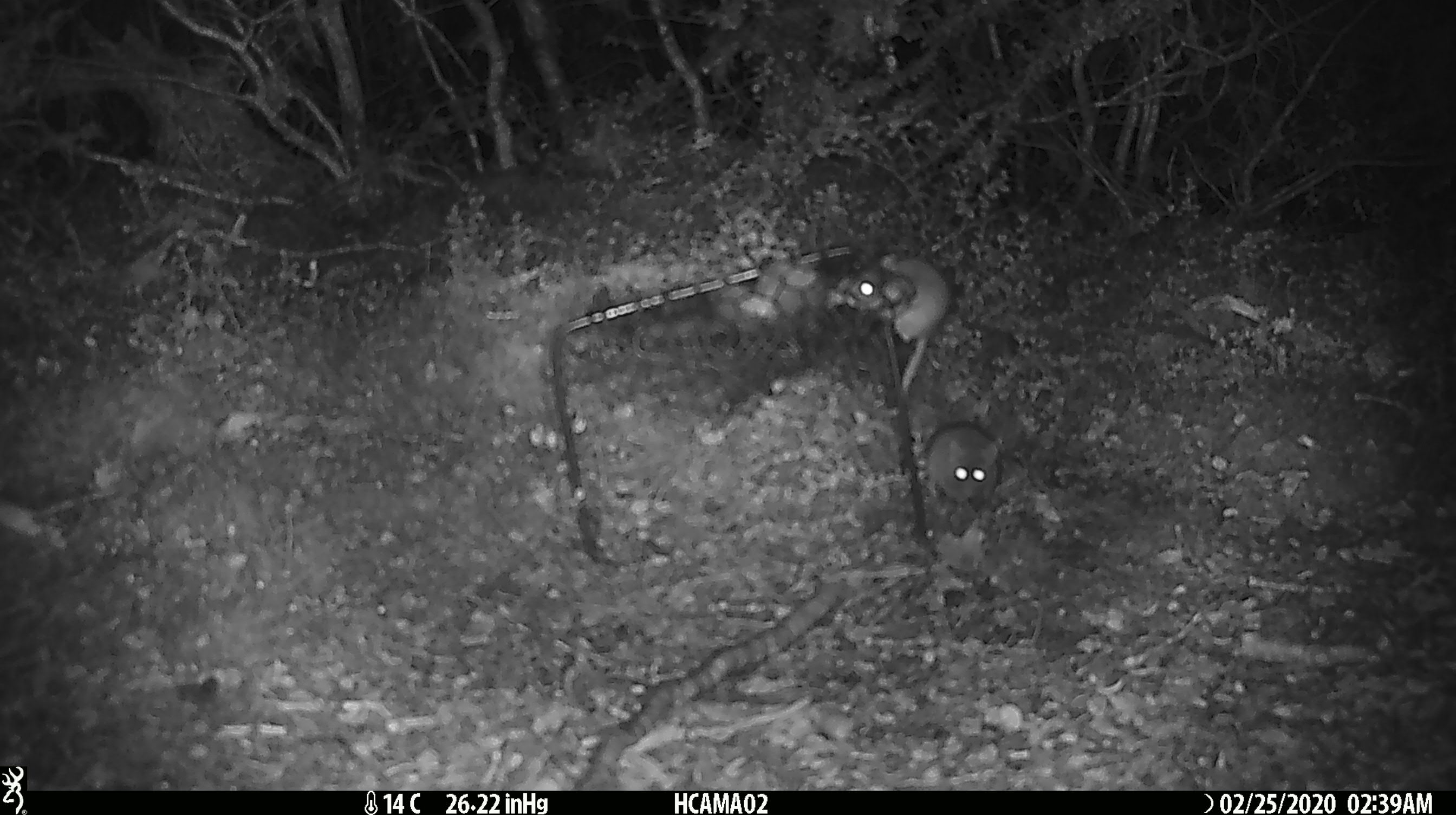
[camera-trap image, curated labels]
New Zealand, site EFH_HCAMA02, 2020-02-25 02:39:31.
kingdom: Animalia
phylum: Chordata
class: Mammalia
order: Rodentia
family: Muridae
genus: Mus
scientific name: Mus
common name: mouse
Mouse (Mus).